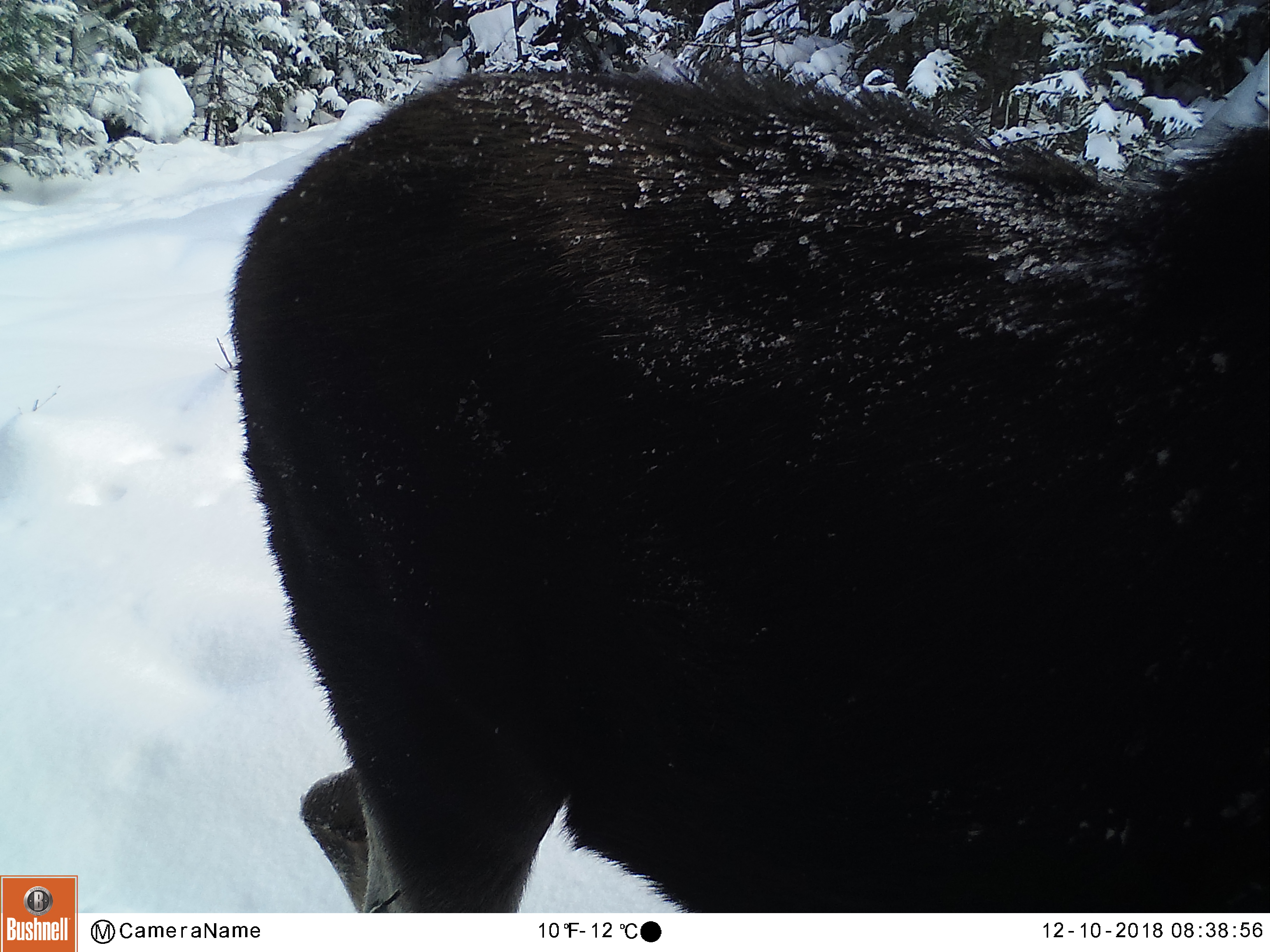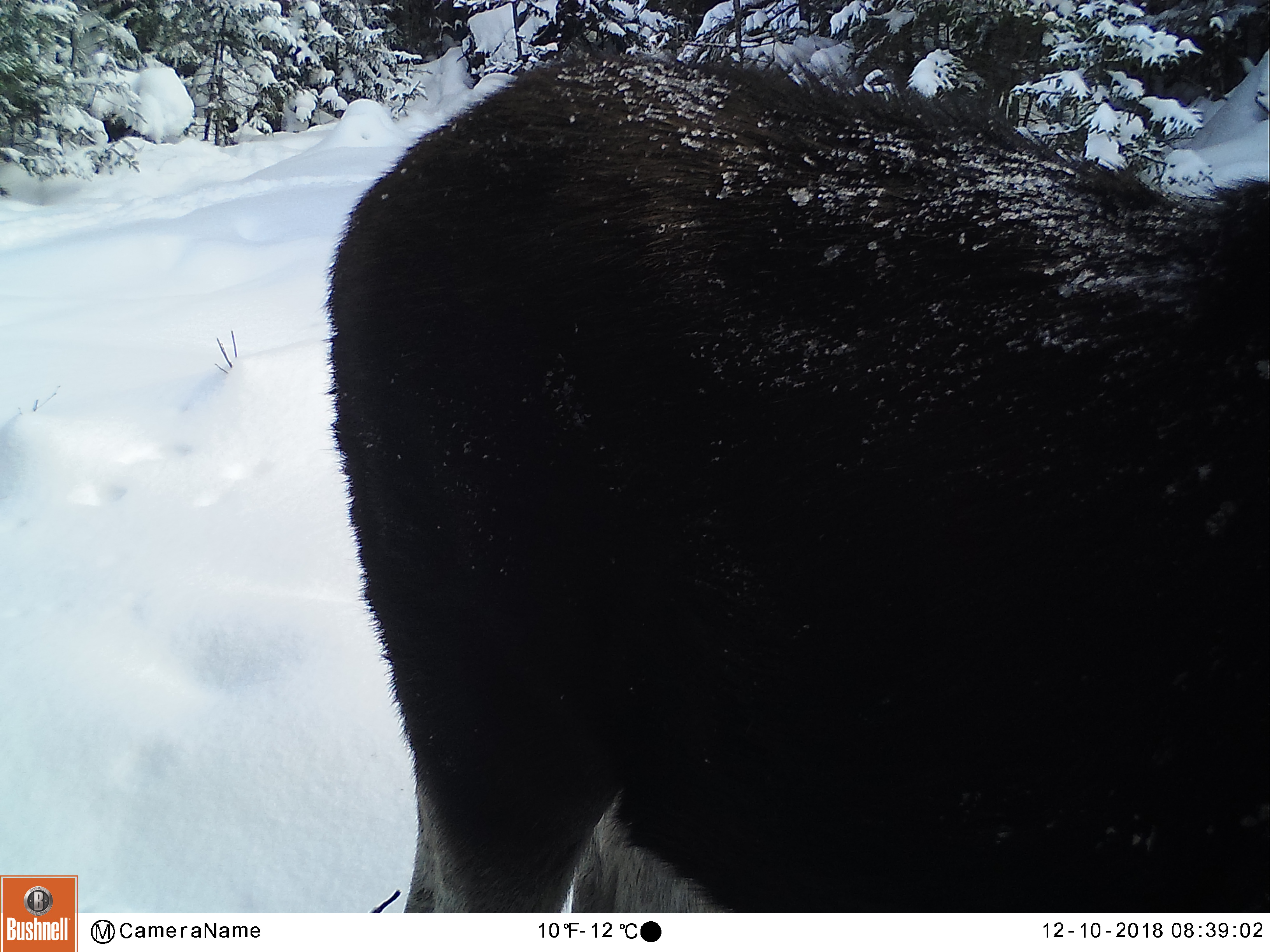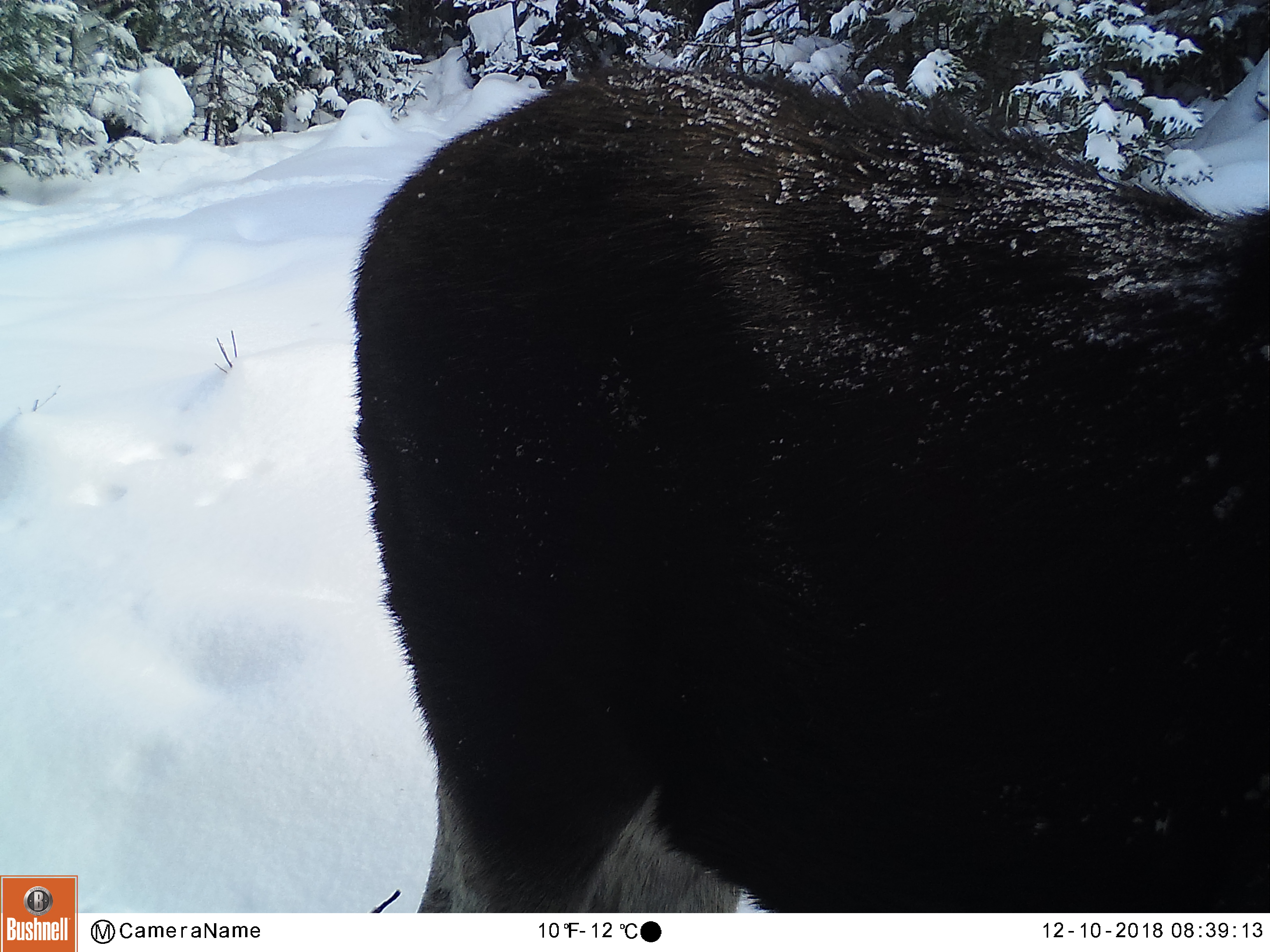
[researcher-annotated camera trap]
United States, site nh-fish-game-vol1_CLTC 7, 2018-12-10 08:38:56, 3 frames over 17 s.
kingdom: Animalia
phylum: Chordata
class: Mammalia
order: Artiodactyla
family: Cervidae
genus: Alces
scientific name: Alces alces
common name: moose